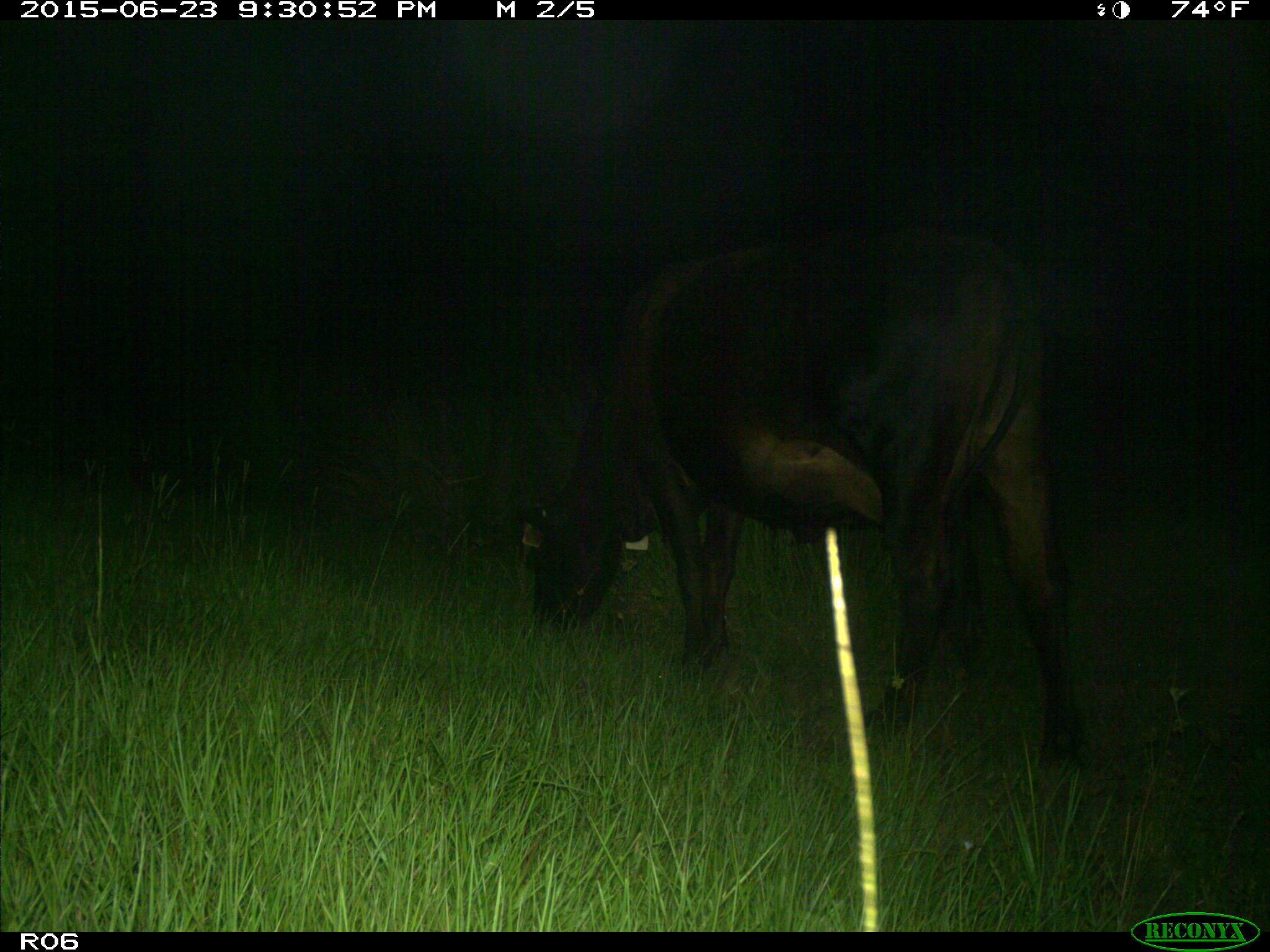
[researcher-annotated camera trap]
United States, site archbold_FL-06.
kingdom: Animalia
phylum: Chordata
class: Mammalia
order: Artiodactyla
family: Bovidae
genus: Bos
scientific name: Bos taurus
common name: domestic cow